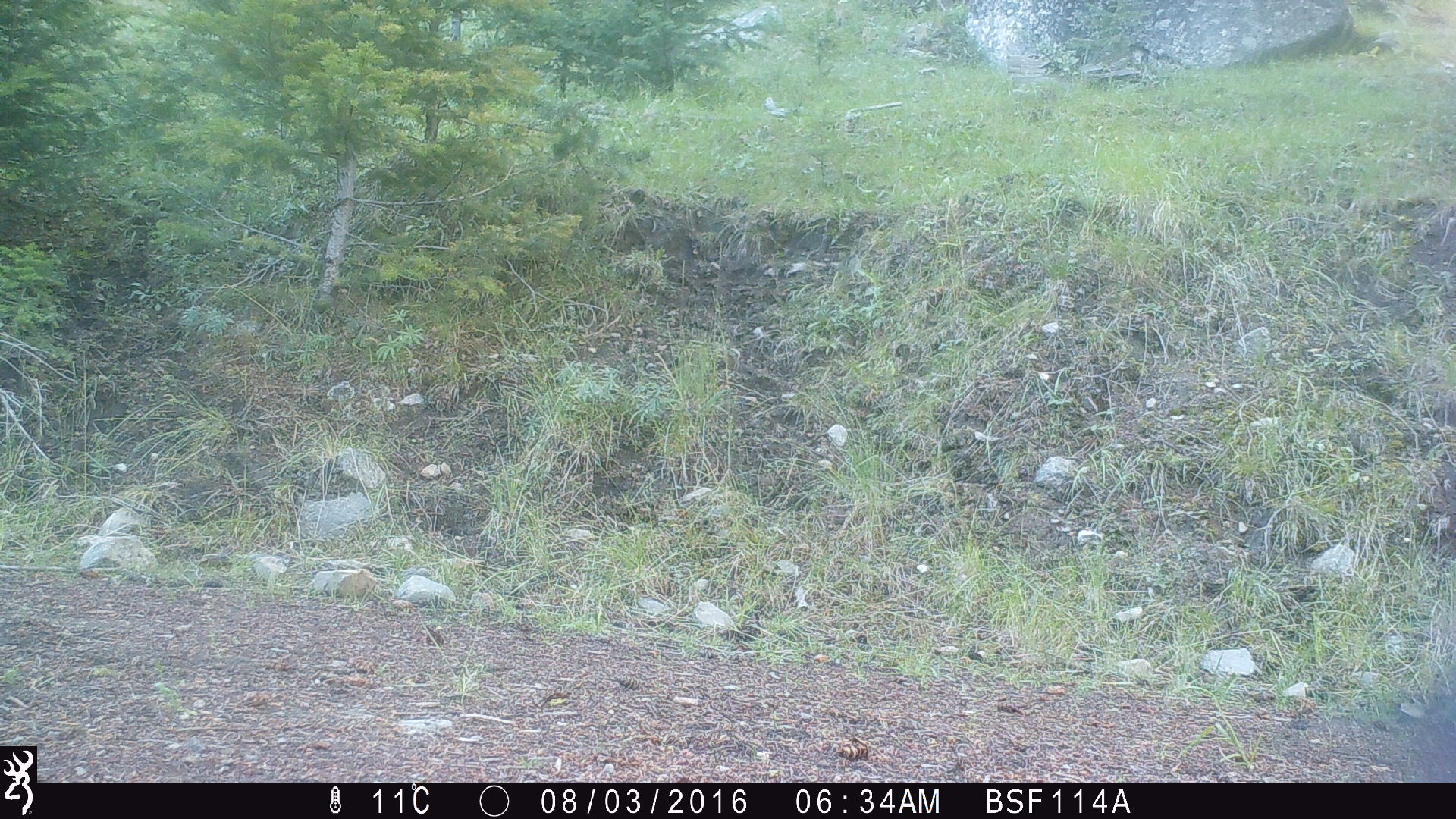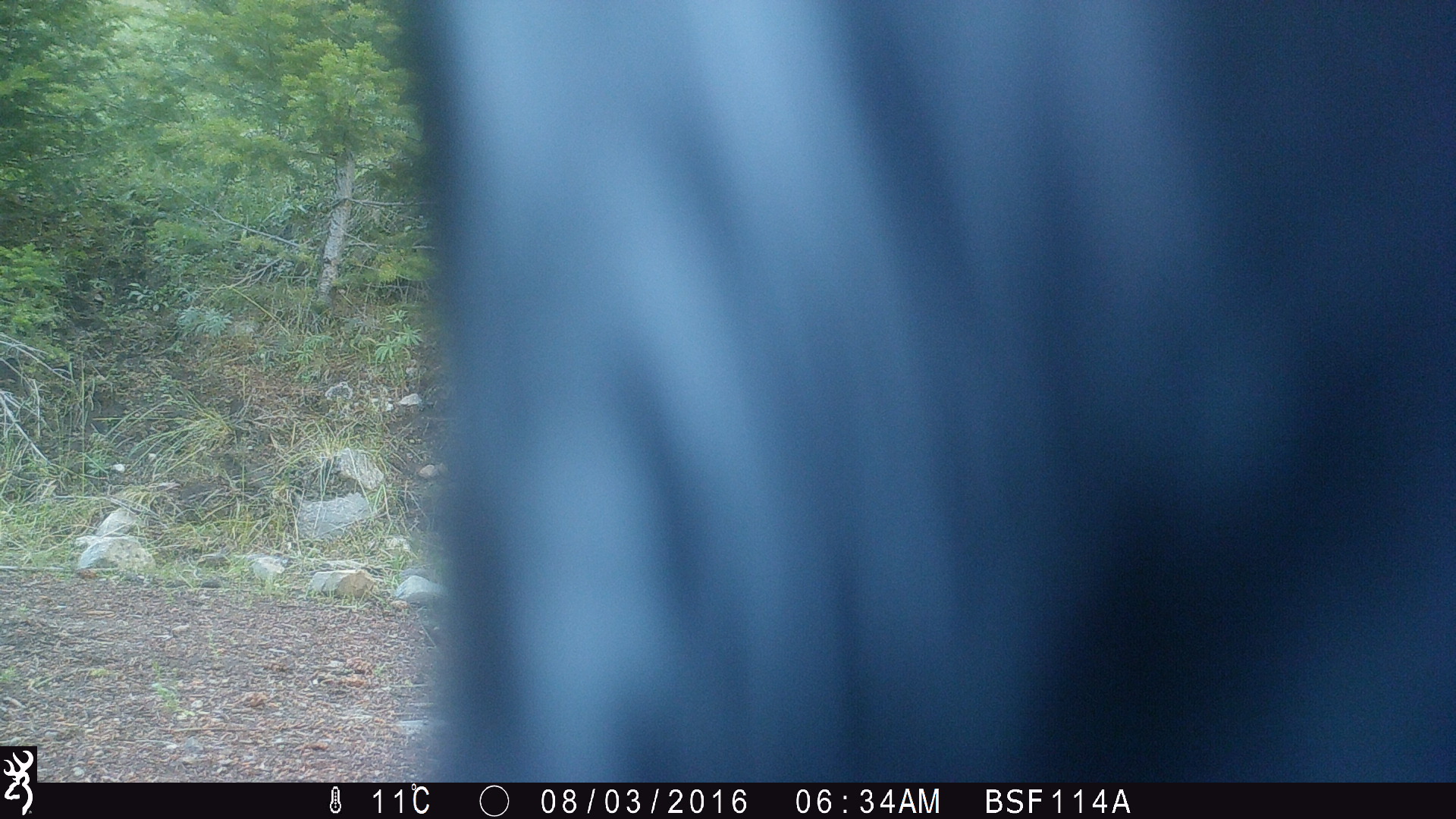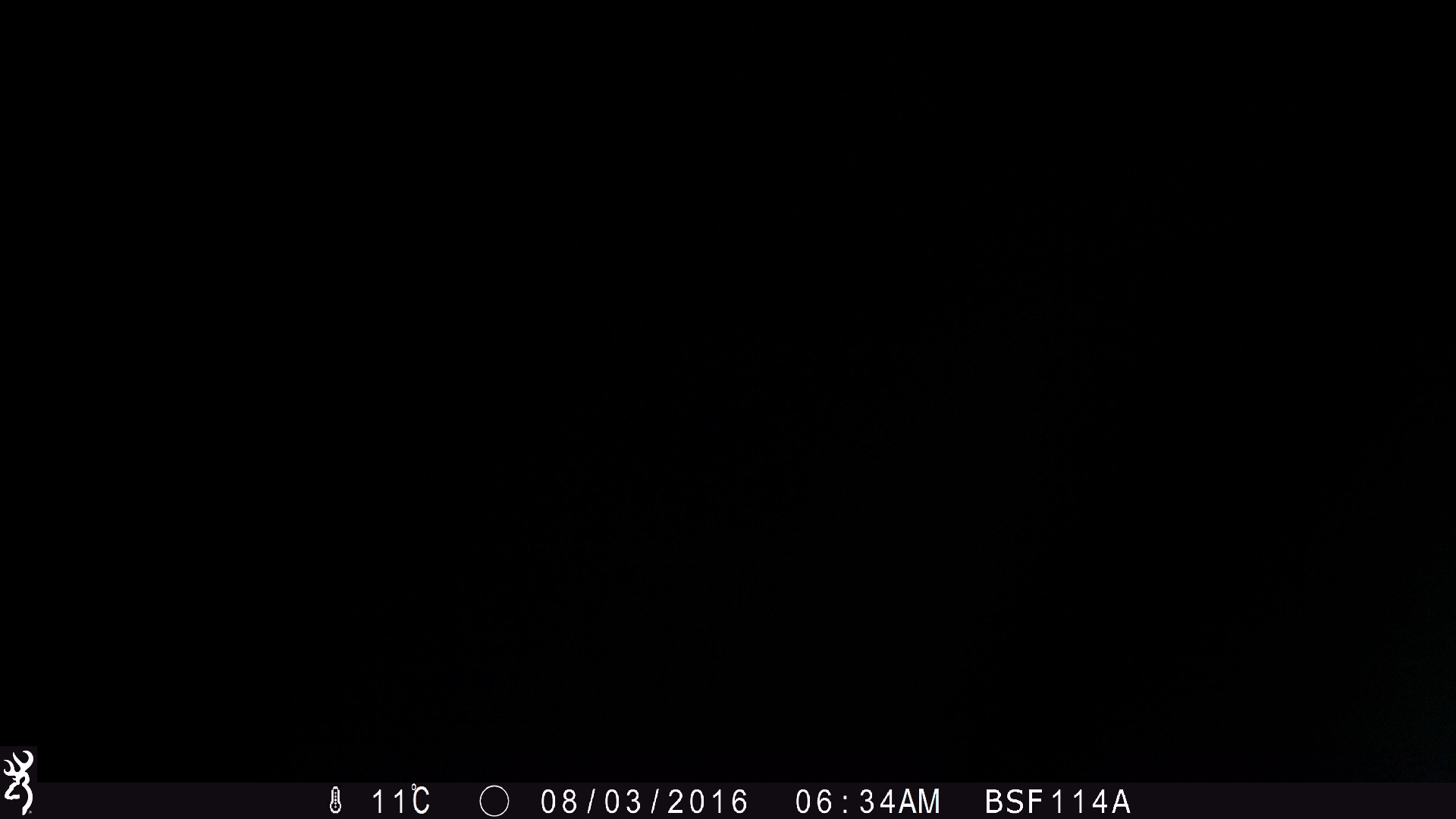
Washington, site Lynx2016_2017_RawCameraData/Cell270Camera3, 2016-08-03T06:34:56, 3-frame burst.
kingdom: Animalia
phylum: Chordata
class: Mammalia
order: Artiodactyla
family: Bovidae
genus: Bos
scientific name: Bos taurus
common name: domestic cattle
Domestic cattle (Bos taurus). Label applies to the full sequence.